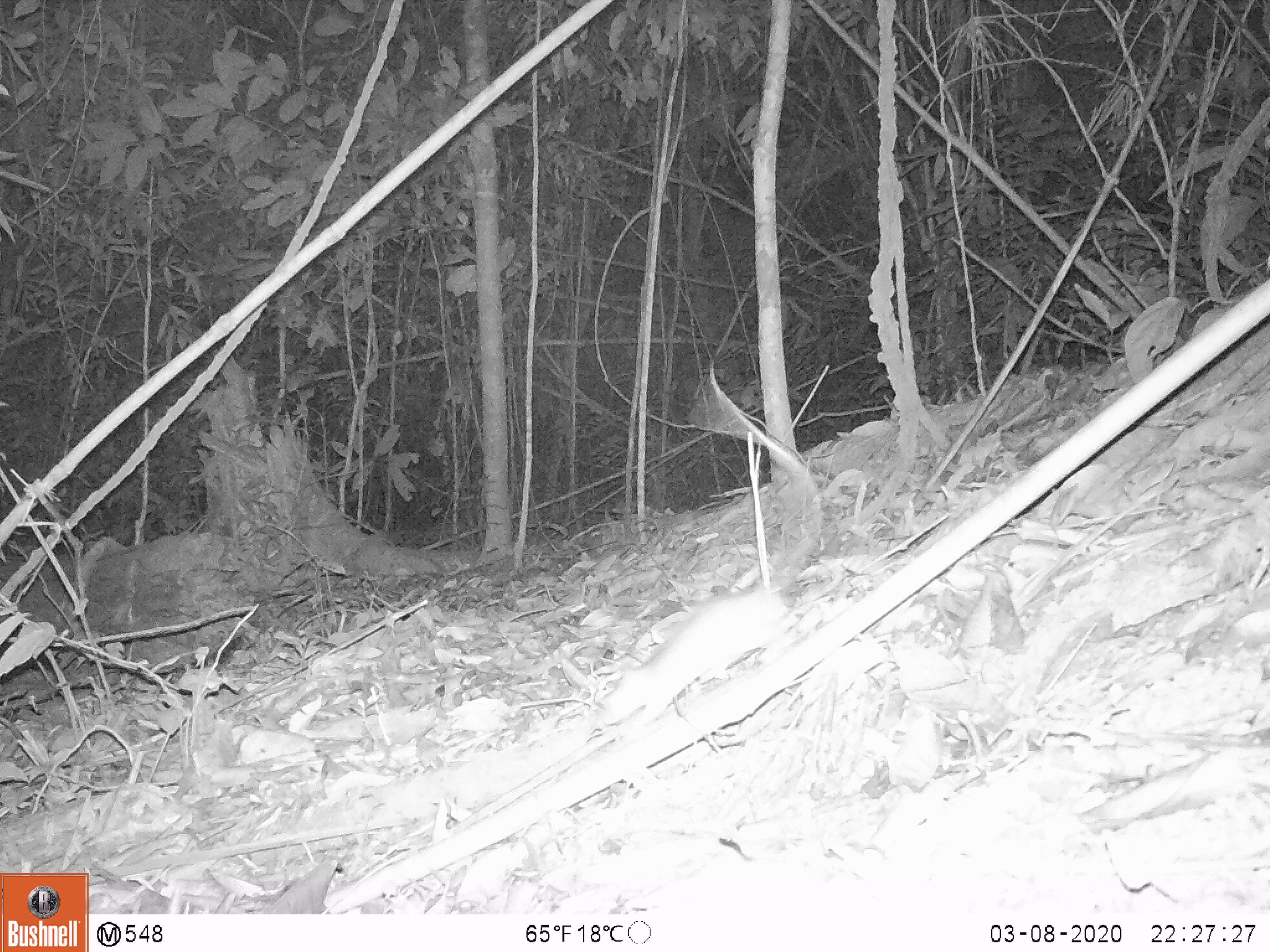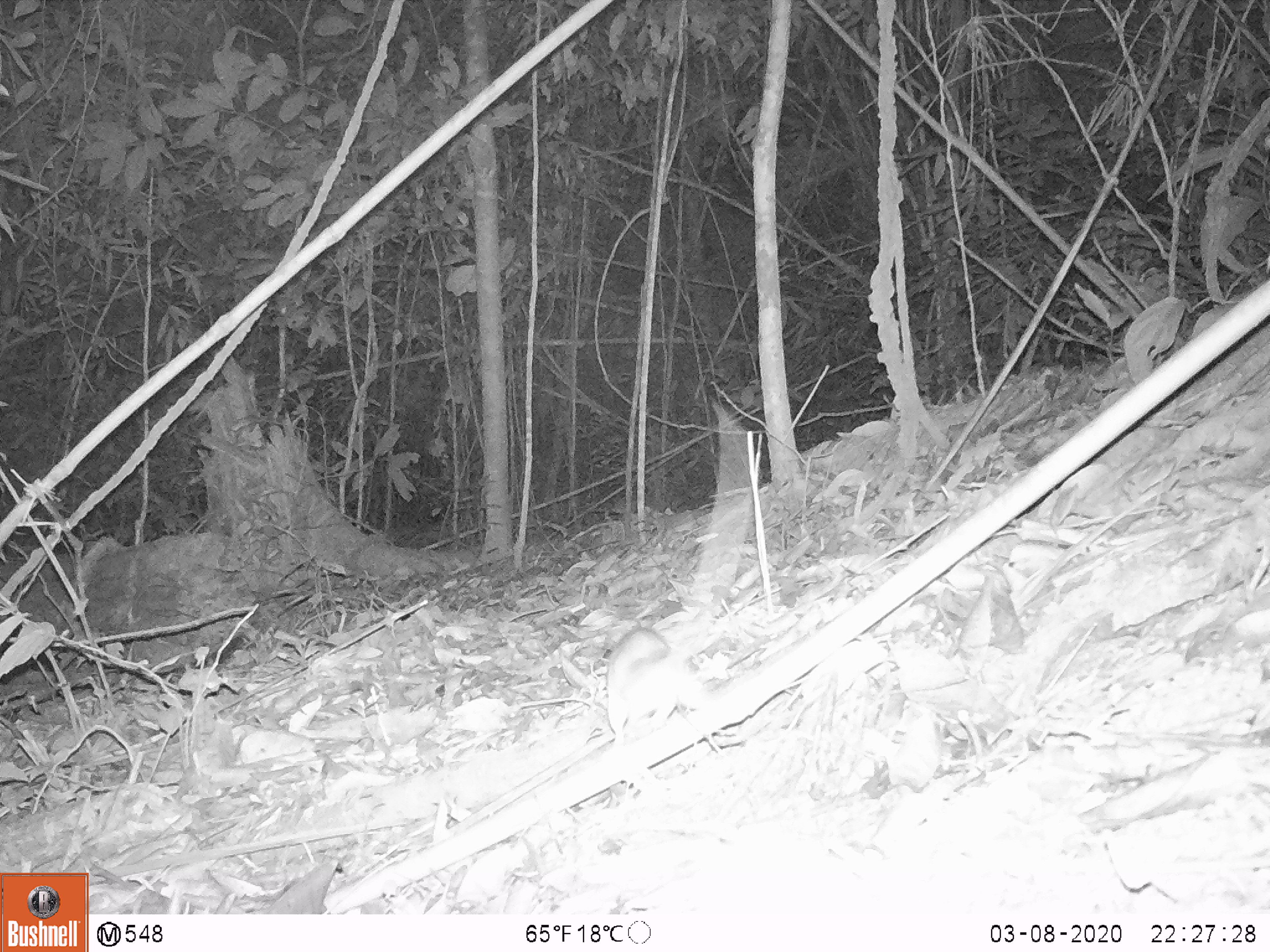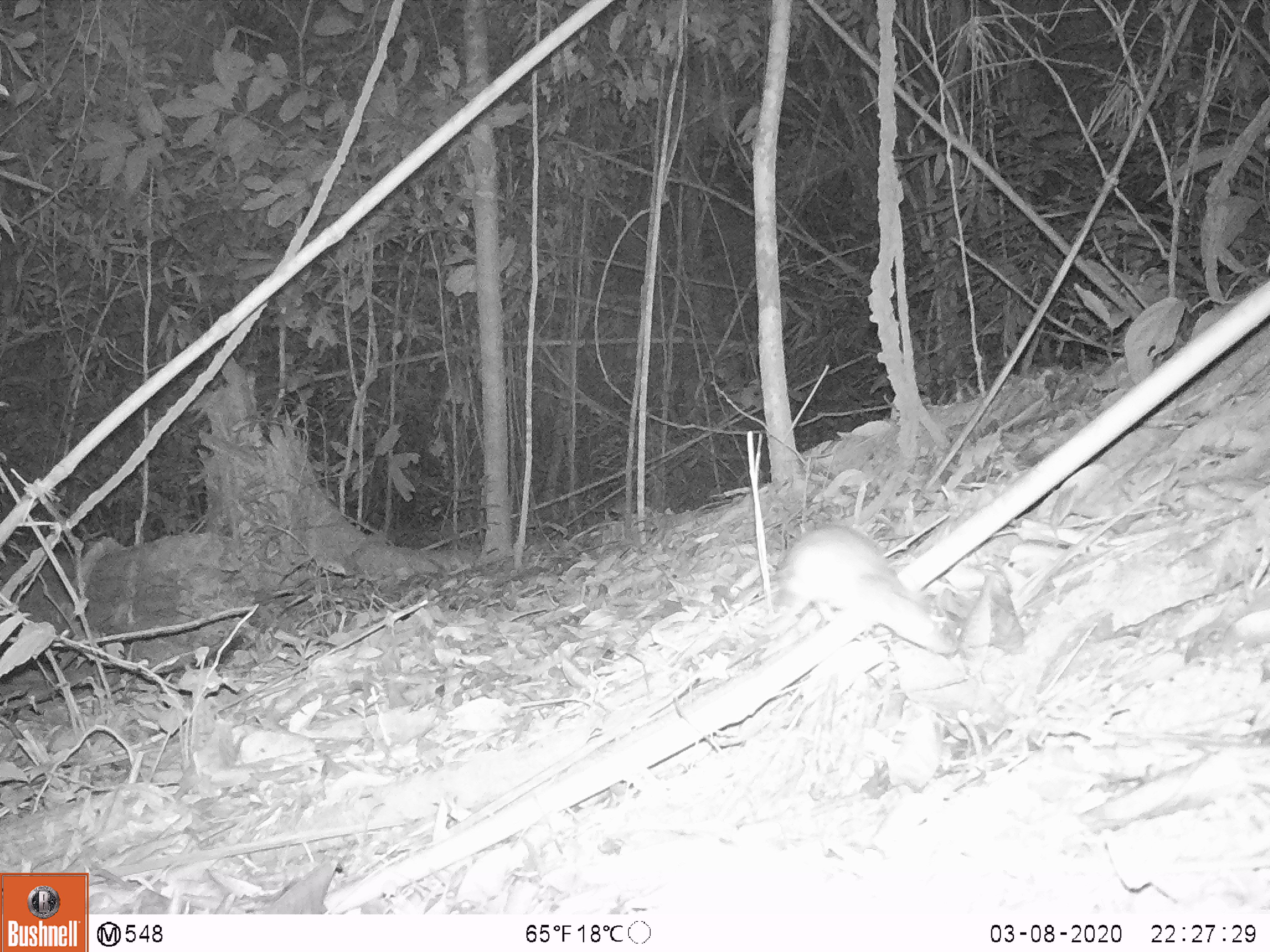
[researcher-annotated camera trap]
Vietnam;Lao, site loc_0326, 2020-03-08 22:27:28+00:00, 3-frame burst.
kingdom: Animalia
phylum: Chordata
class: Mammalia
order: Rodentia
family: Muridae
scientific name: Muridae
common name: old-world mice and rats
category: unidentified murid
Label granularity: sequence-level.